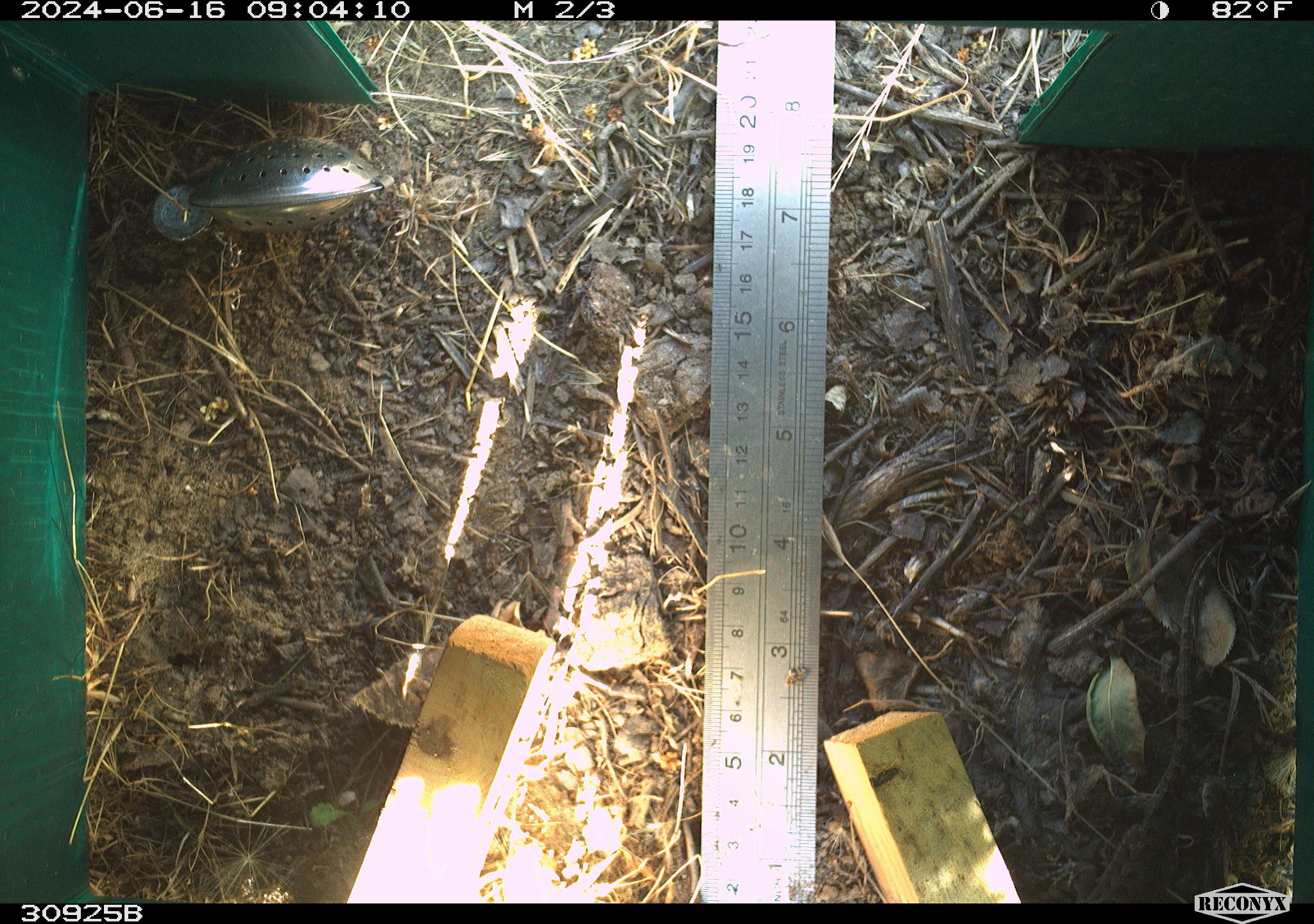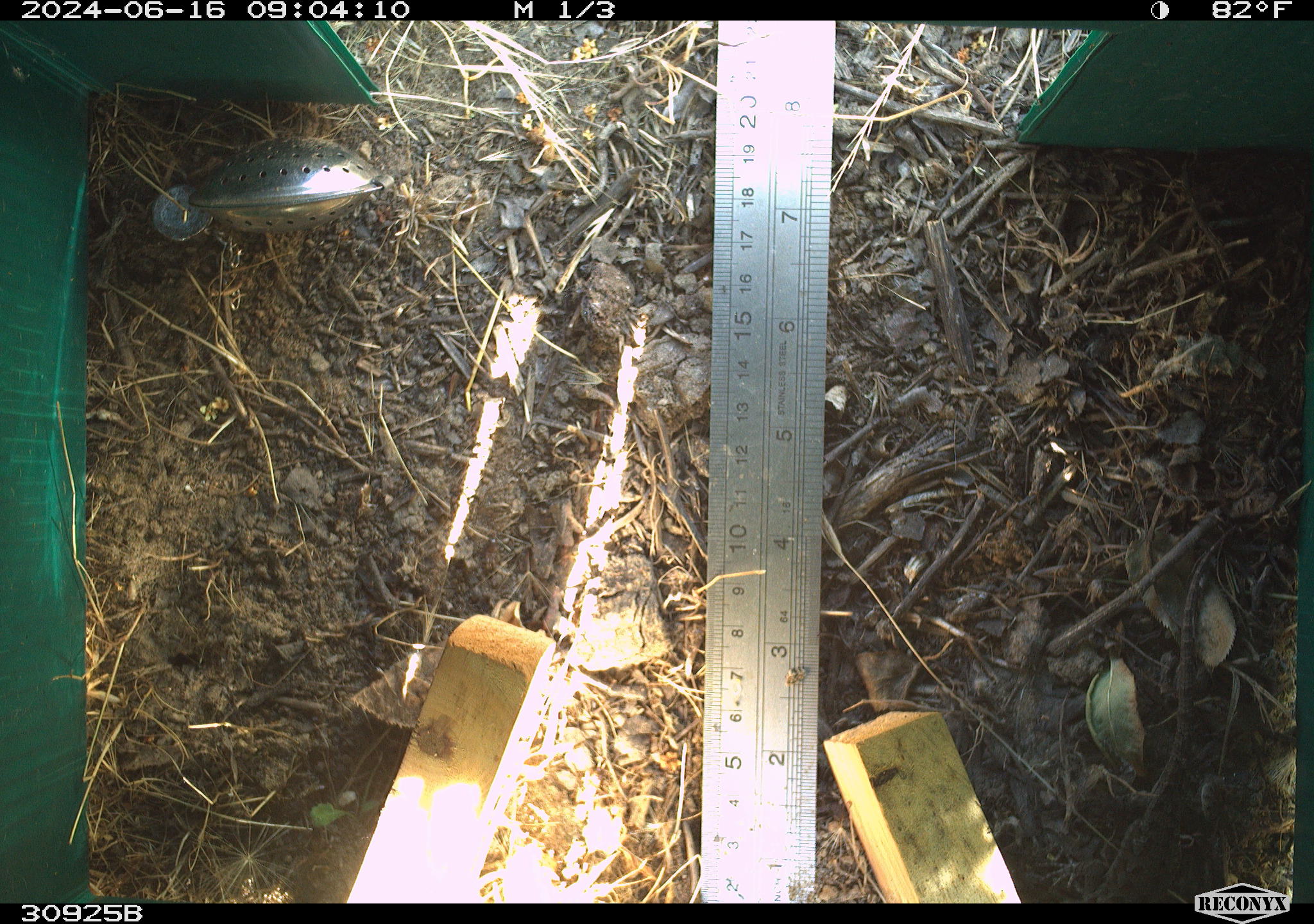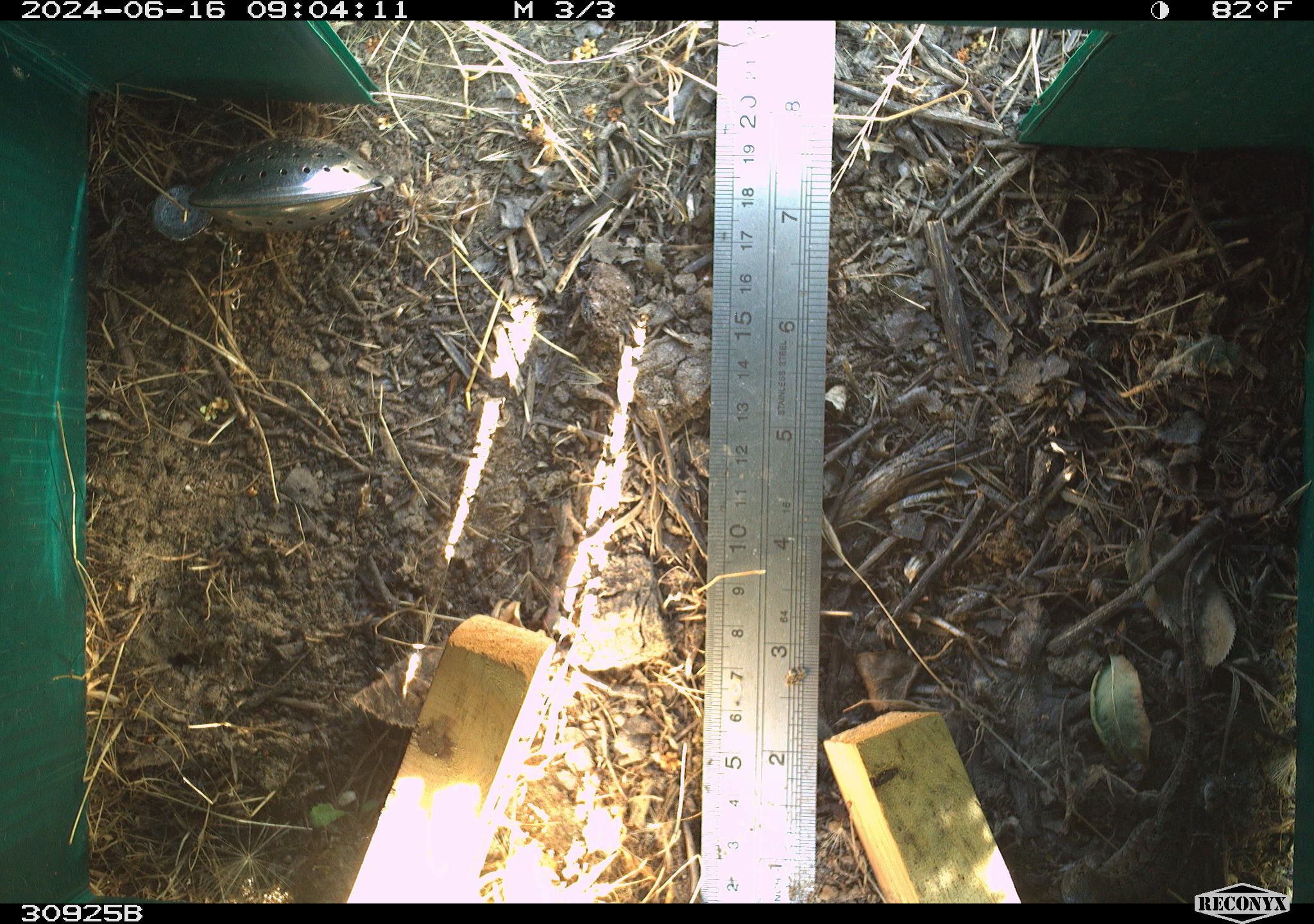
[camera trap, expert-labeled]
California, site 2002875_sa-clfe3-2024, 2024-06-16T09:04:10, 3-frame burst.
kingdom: Animalia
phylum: Chordata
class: Reptilia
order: Squamata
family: Phrynosomatidae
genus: Sceloporus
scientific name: Sceloporus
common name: spiny lizards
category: sceloporus species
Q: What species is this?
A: Sceloporus species (spiny lizards) (Sceloporus).